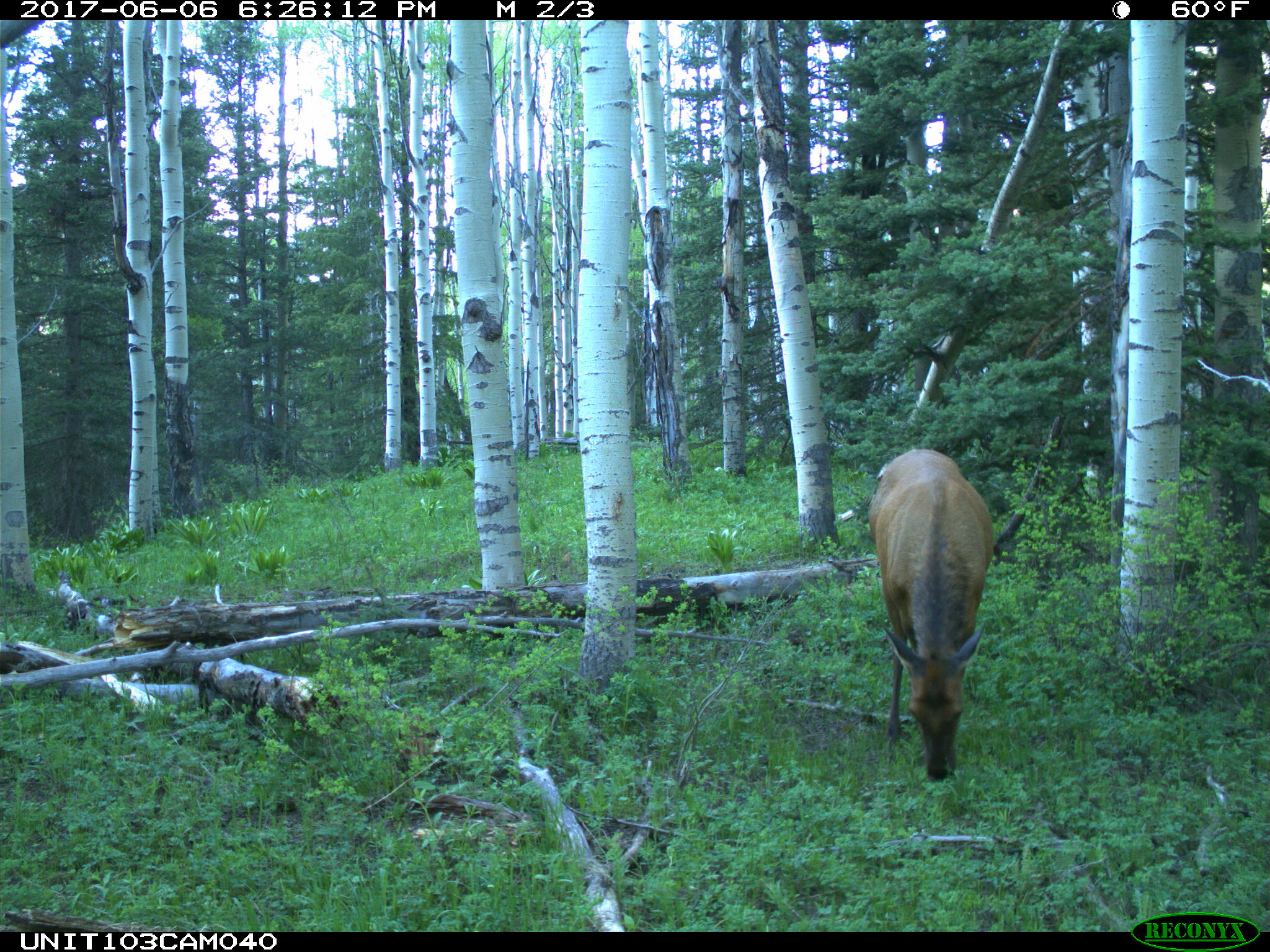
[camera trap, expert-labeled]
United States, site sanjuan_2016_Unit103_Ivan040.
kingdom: Animalia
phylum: Chordata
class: Mammalia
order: Artiodactyla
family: Cervidae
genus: Cervus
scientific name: Cervus elaphus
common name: red deer